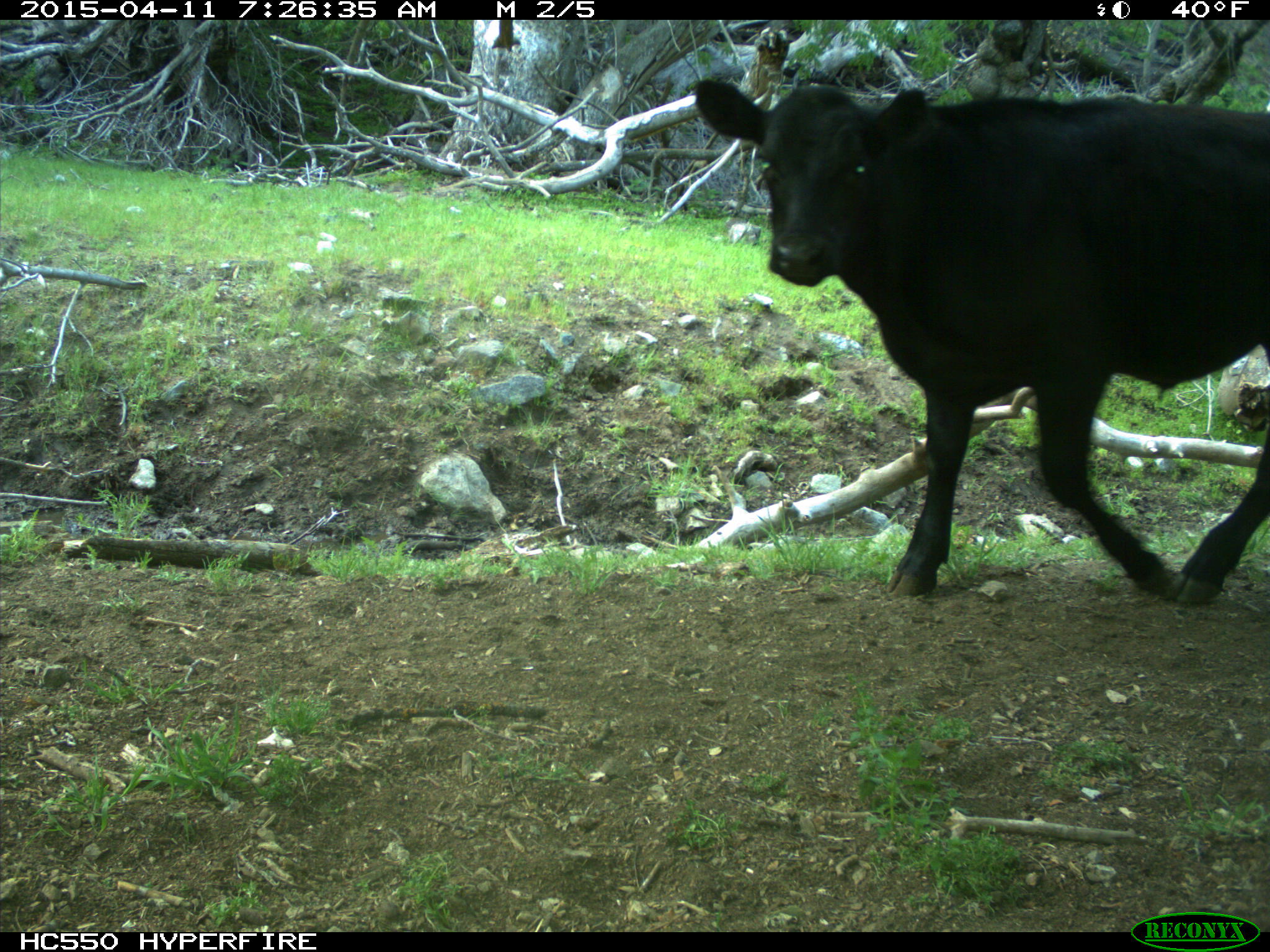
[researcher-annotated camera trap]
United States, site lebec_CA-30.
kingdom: Animalia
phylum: Chordata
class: Mammalia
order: Artiodactyla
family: Bovidae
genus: Bos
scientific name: Bos taurus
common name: domestic cow